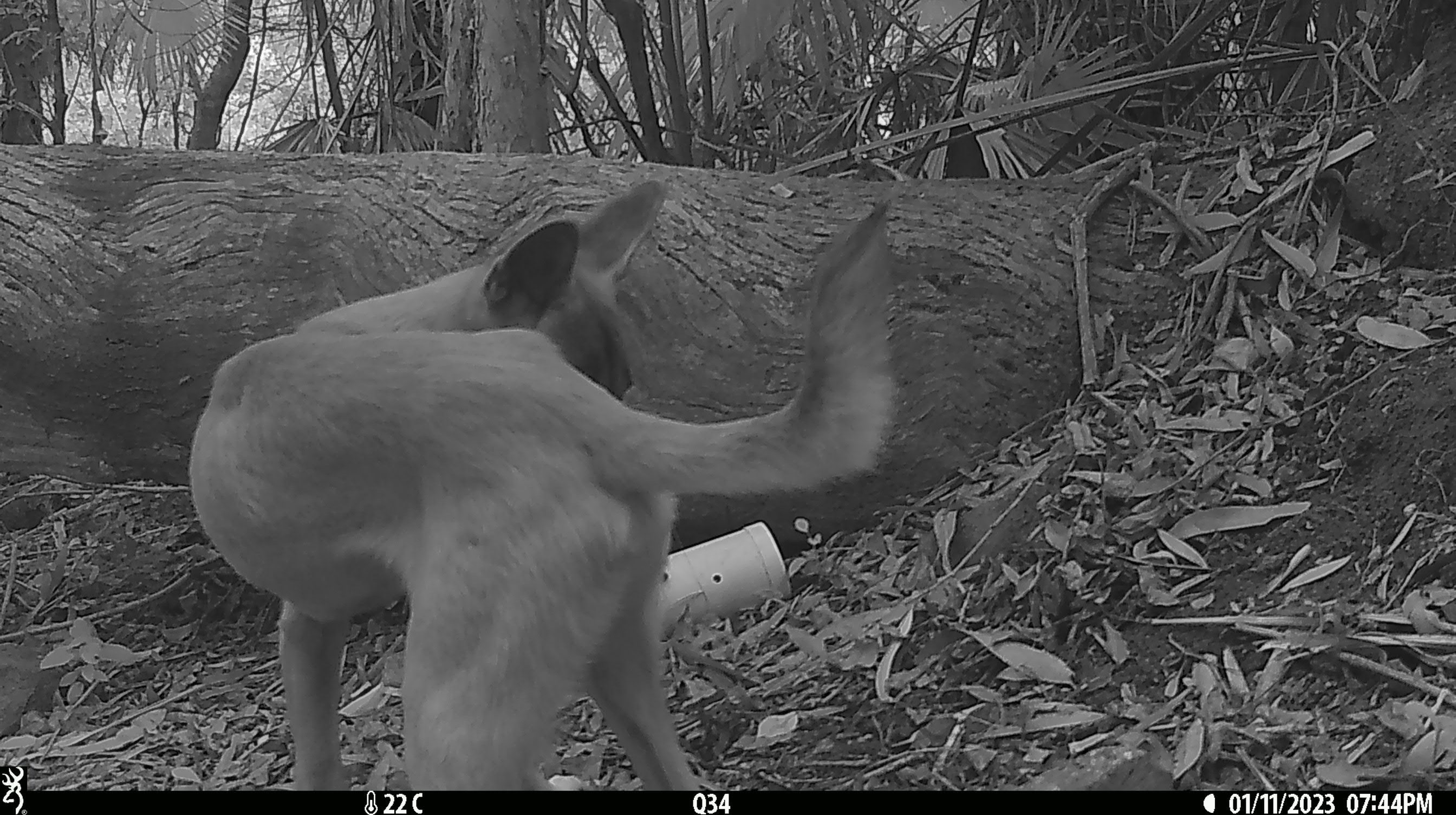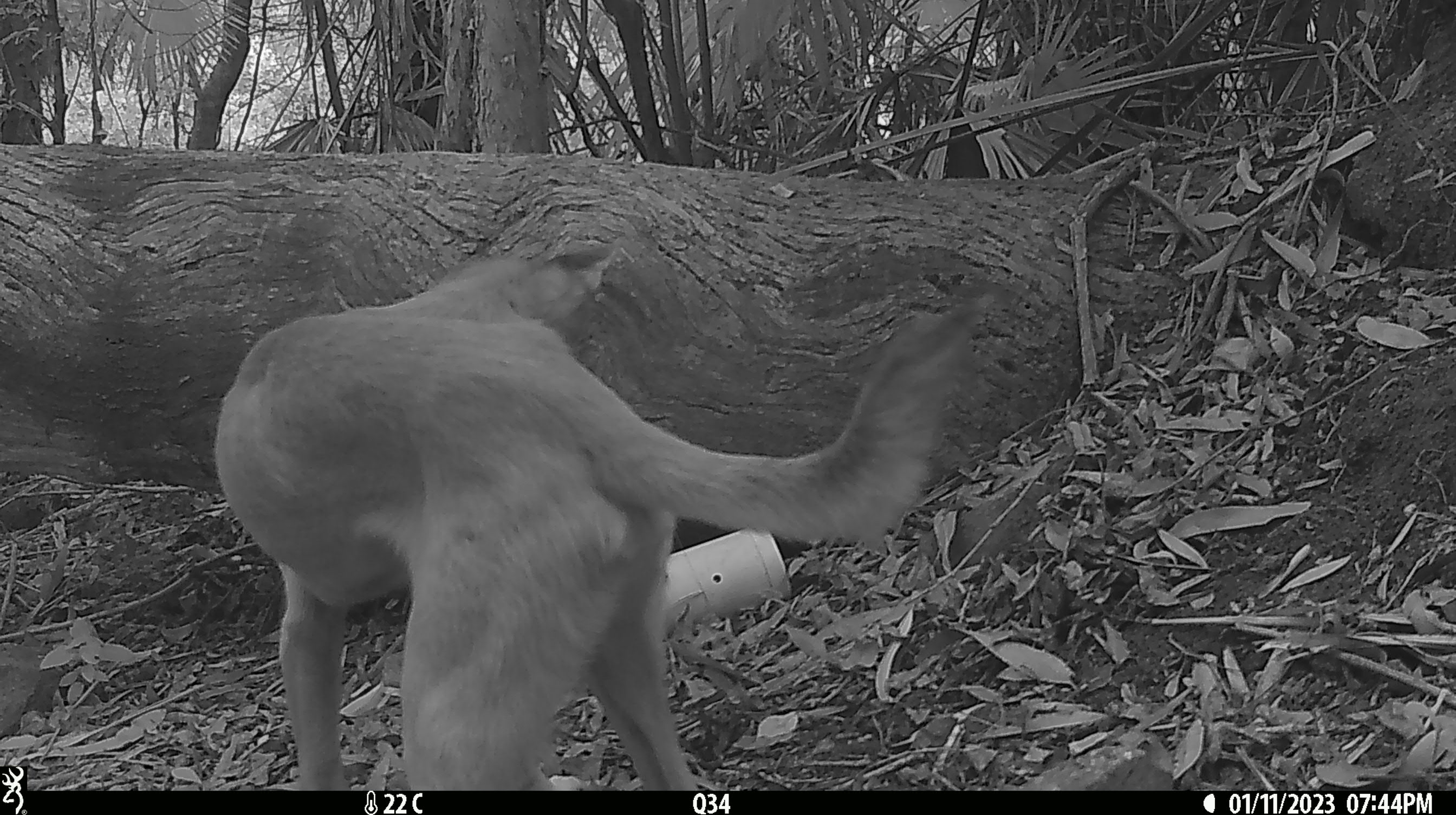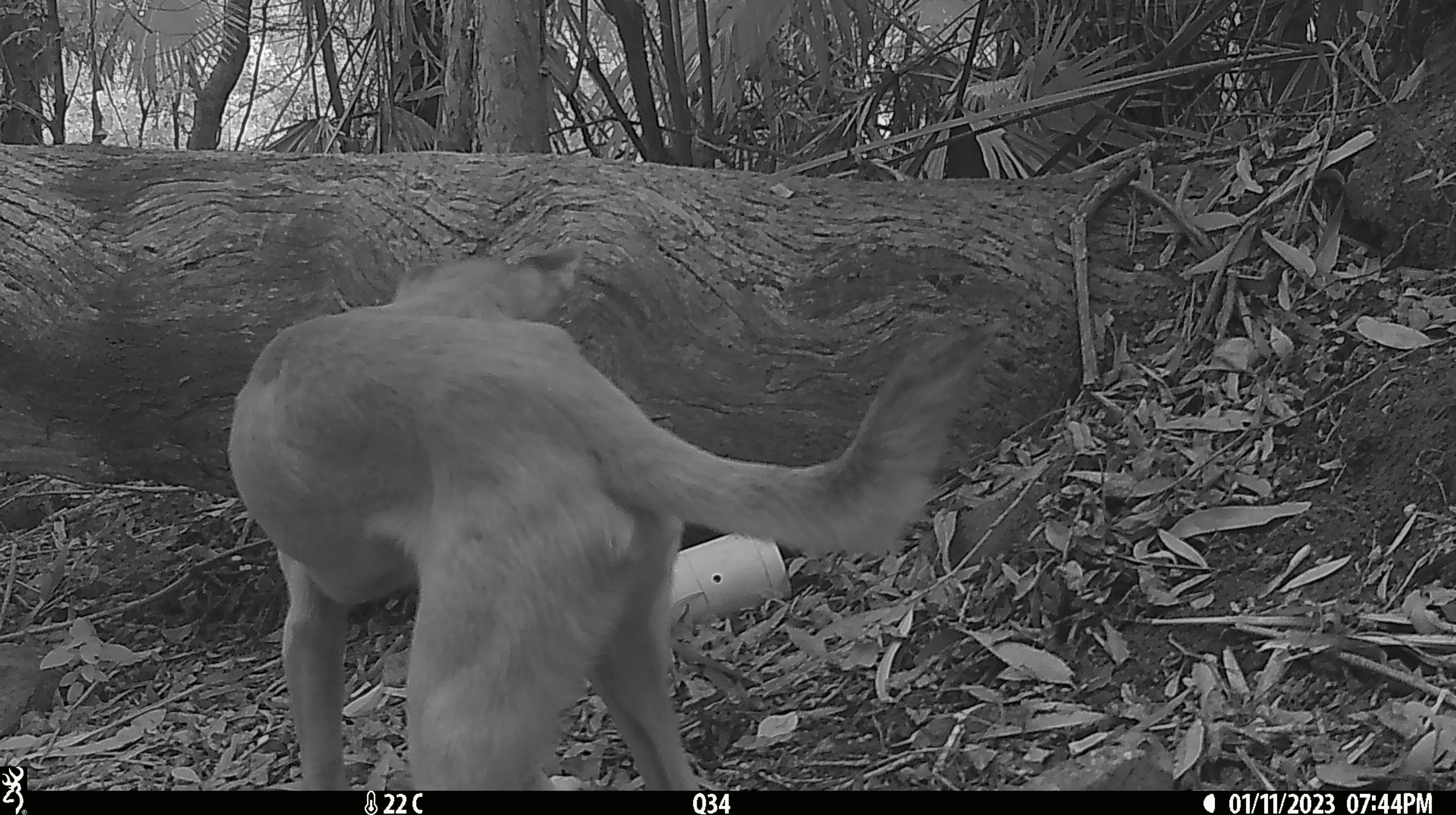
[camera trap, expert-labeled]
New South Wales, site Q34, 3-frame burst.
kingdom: Animalia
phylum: Chordata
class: Mammalia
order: Carnivora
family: Canidae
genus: Canis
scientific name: Canis familiaris dingo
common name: dingo